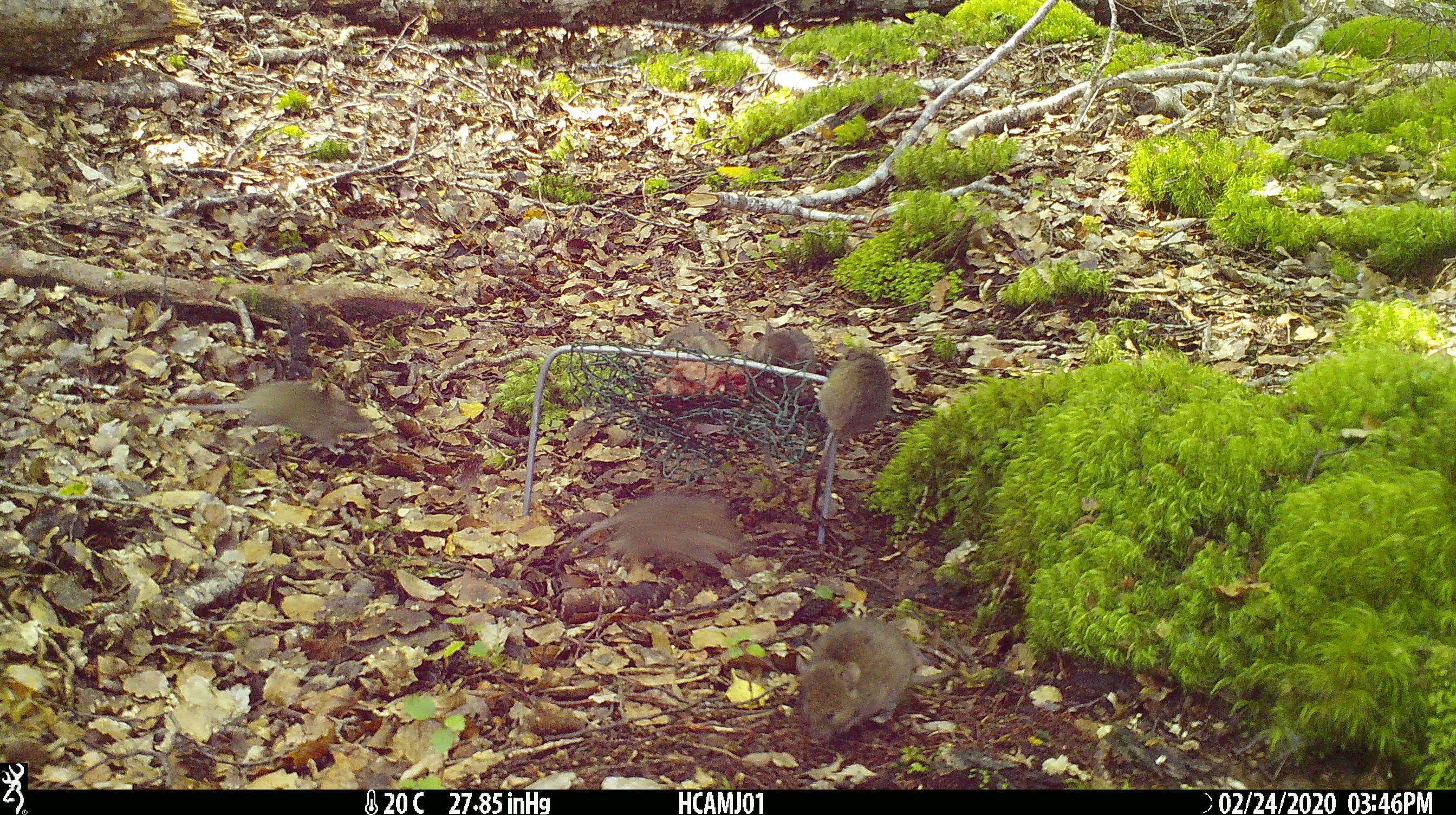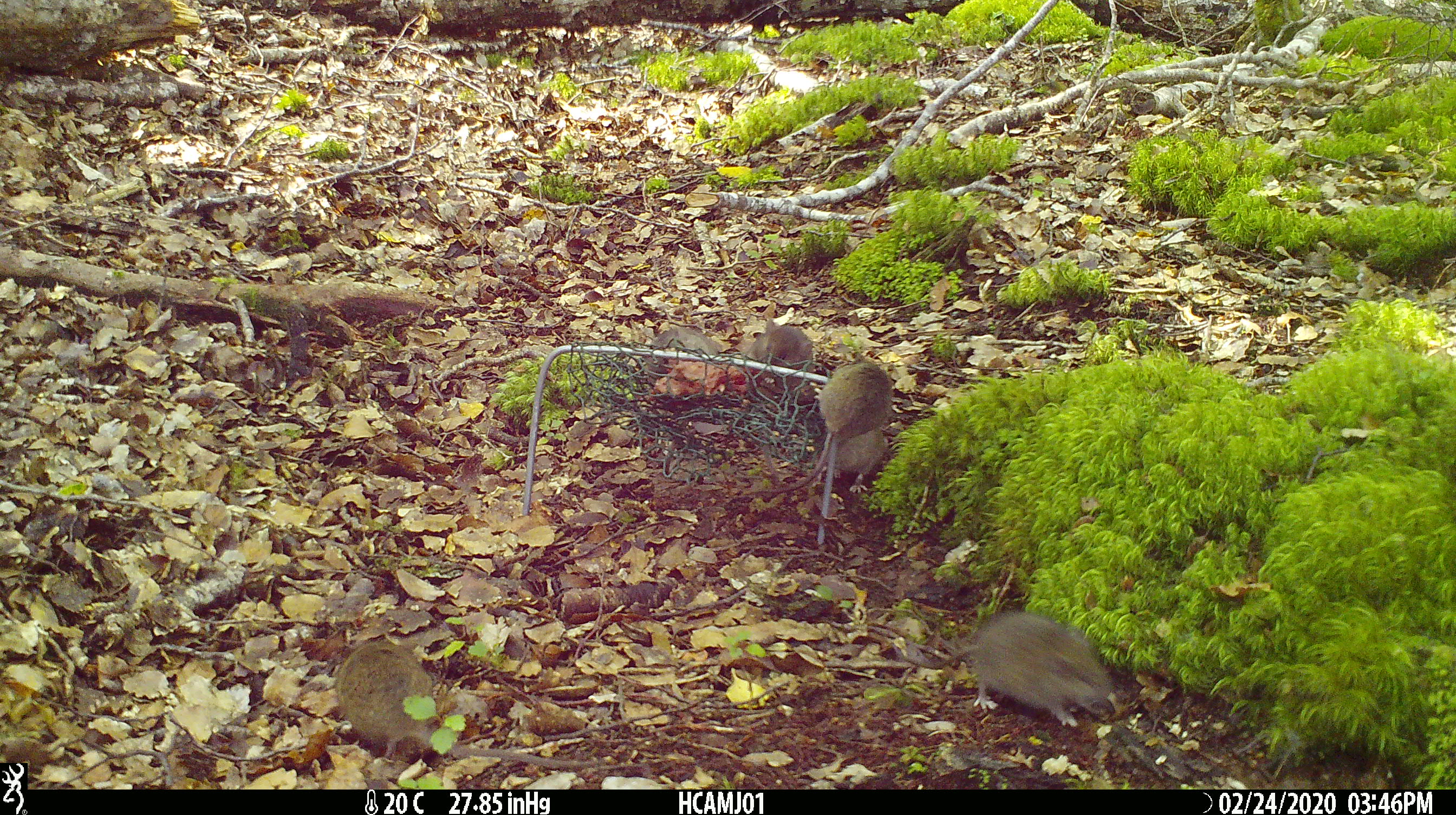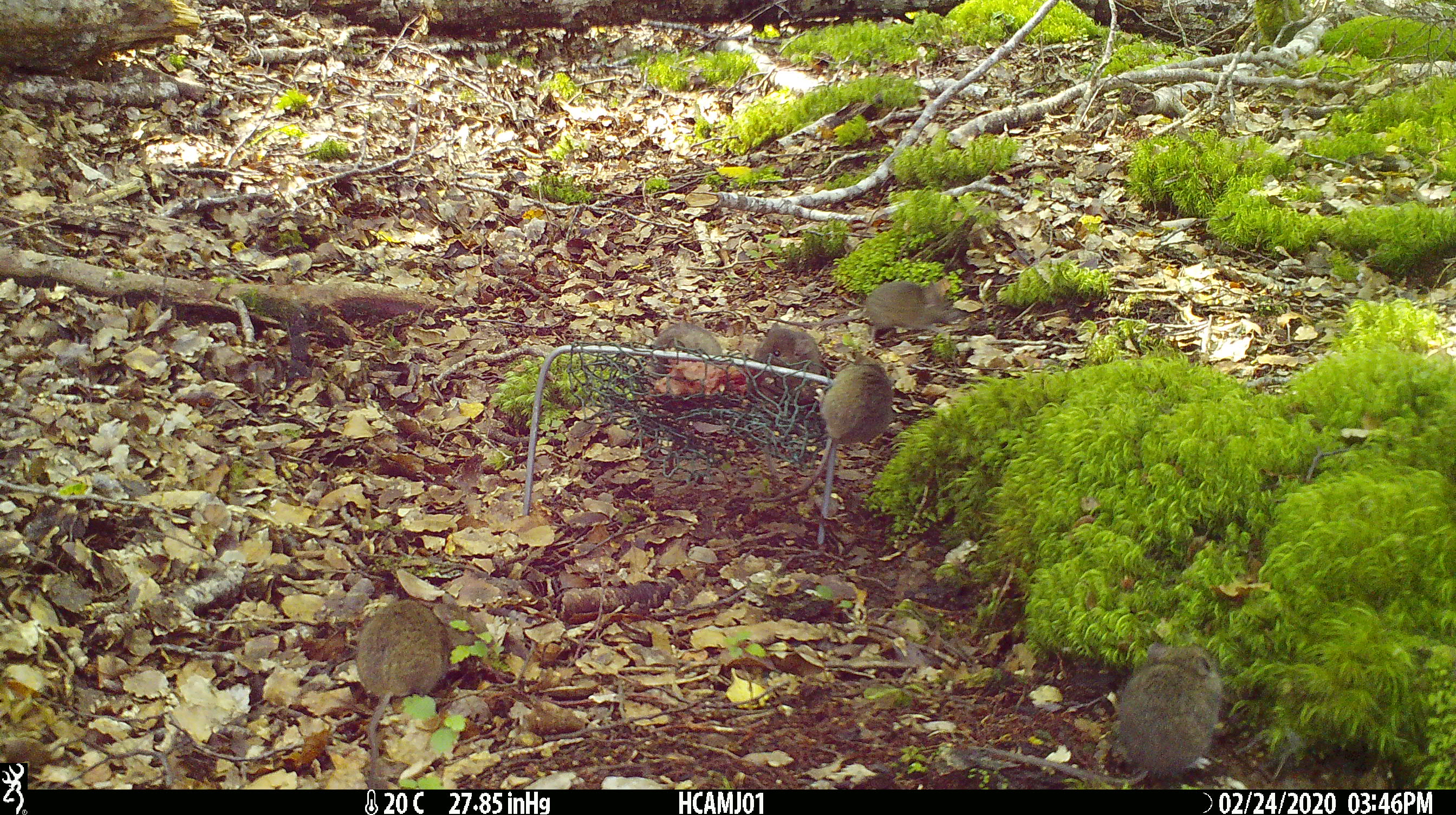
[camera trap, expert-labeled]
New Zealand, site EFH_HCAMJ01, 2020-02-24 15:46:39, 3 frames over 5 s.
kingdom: Animalia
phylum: Chordata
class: Mammalia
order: Rodentia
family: Muridae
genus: Mus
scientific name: Mus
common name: mouse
Mouse (Mus).